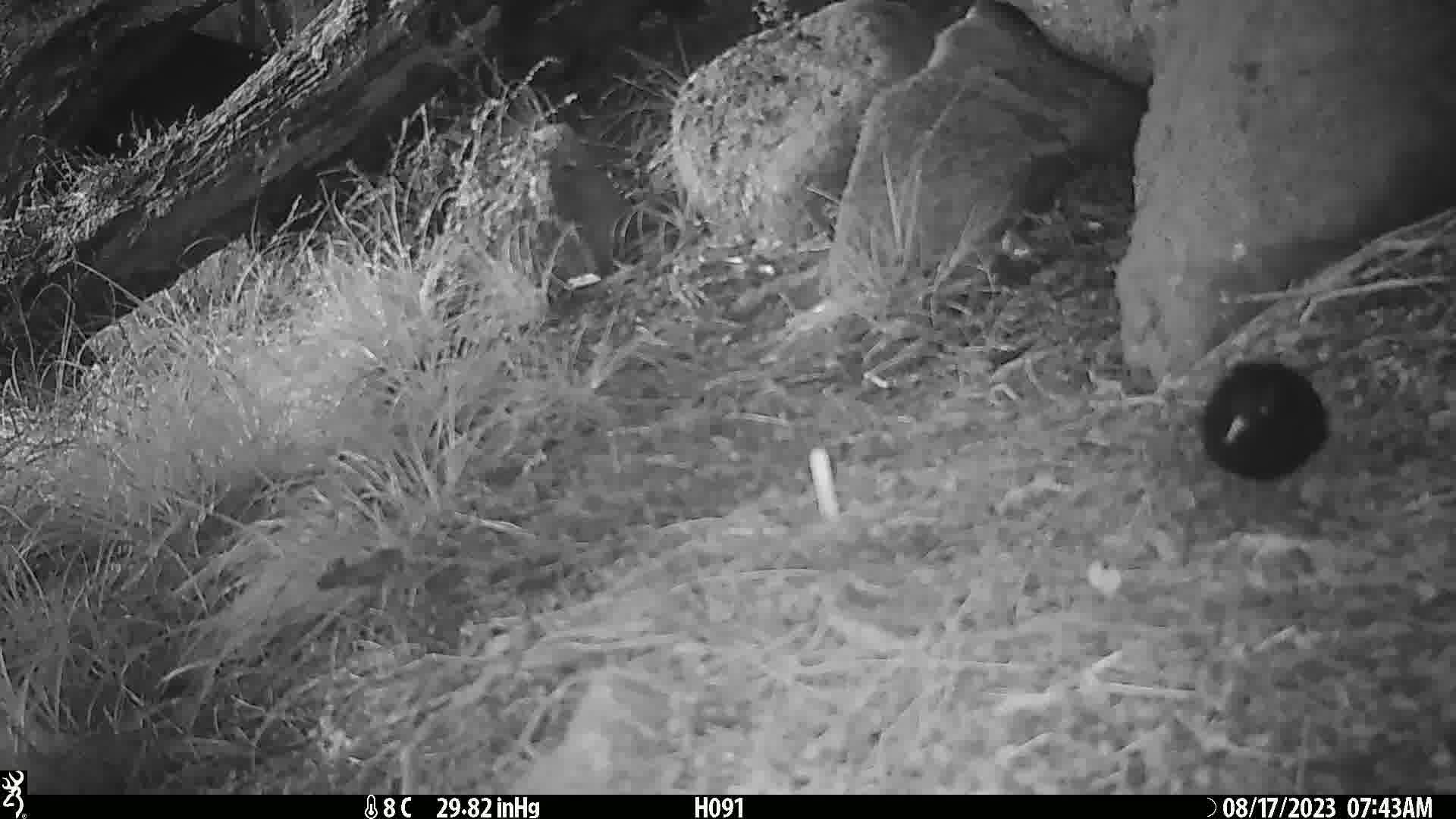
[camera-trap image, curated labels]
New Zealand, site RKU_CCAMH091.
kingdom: Animalia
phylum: Chordata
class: Aves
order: Passeriformes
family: Turdidae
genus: Turdus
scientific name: Turdus merula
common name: eurasian blackbird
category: blackbird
Blackbird (eurasian blackbird) (Turdus merula).